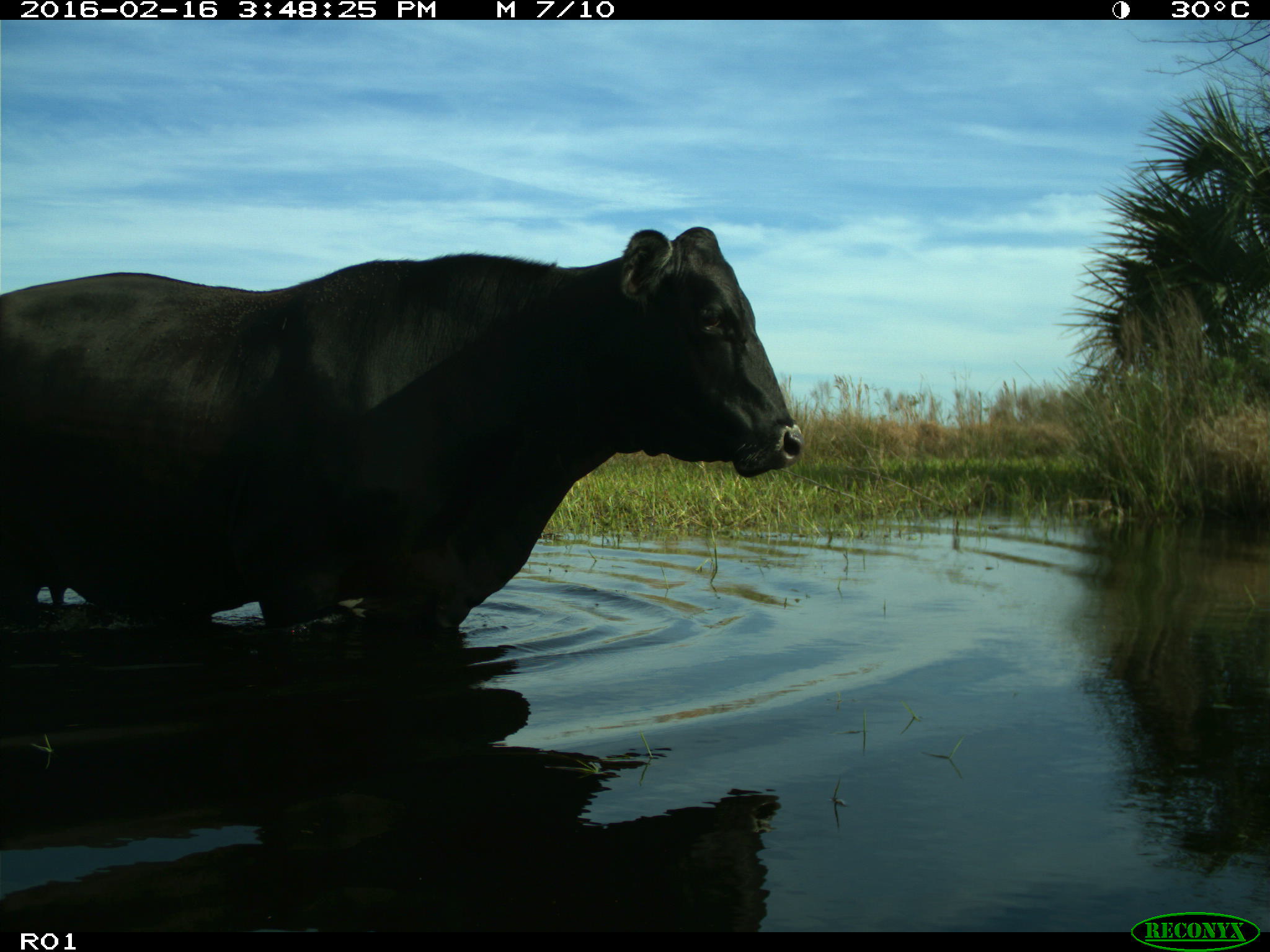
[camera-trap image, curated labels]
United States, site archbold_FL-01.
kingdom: Animalia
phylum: Chordata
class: Mammalia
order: Artiodactyla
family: Bovidae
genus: Bos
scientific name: Bos taurus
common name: domestic cow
Bos taurus (domestic cow).